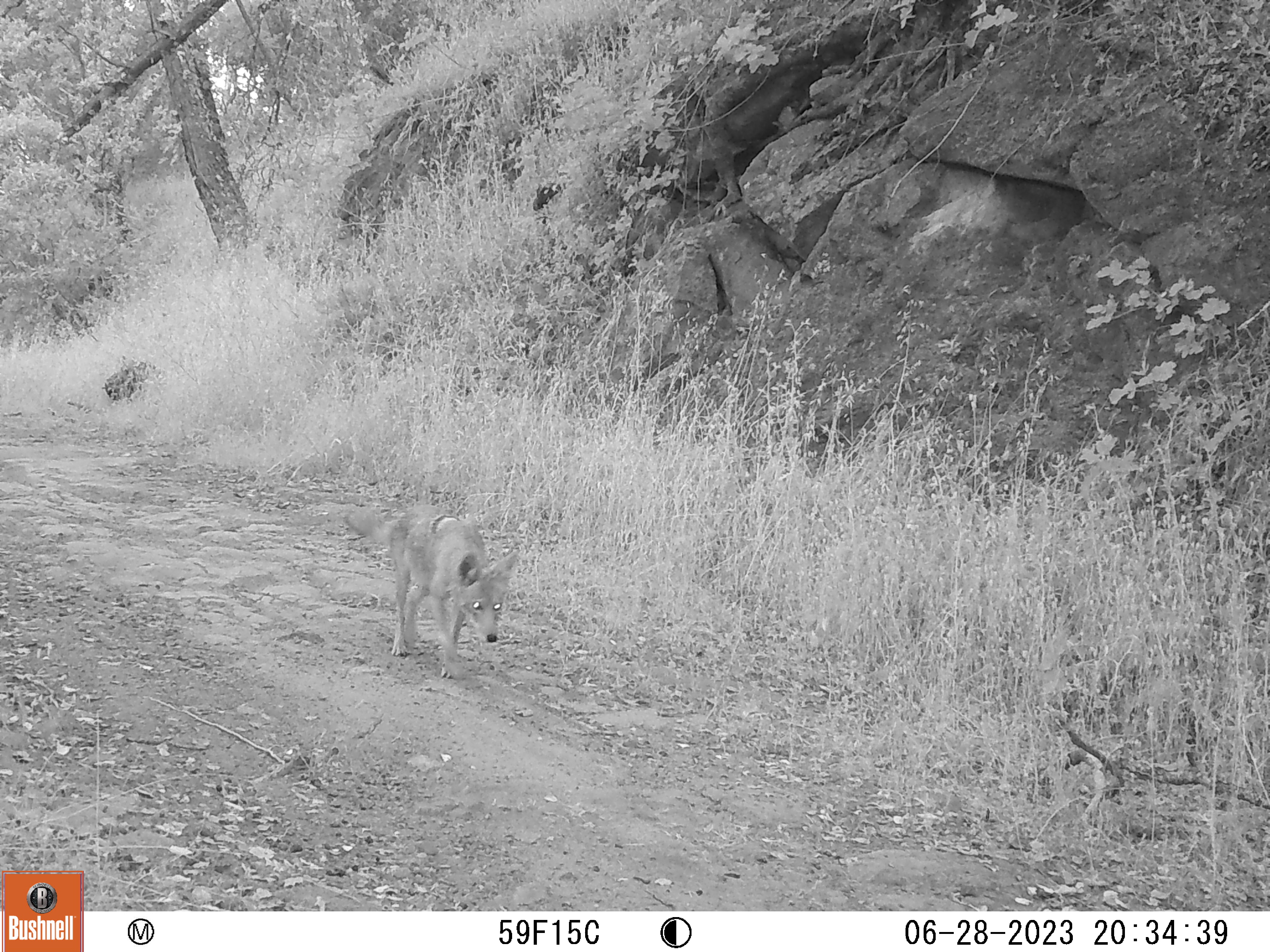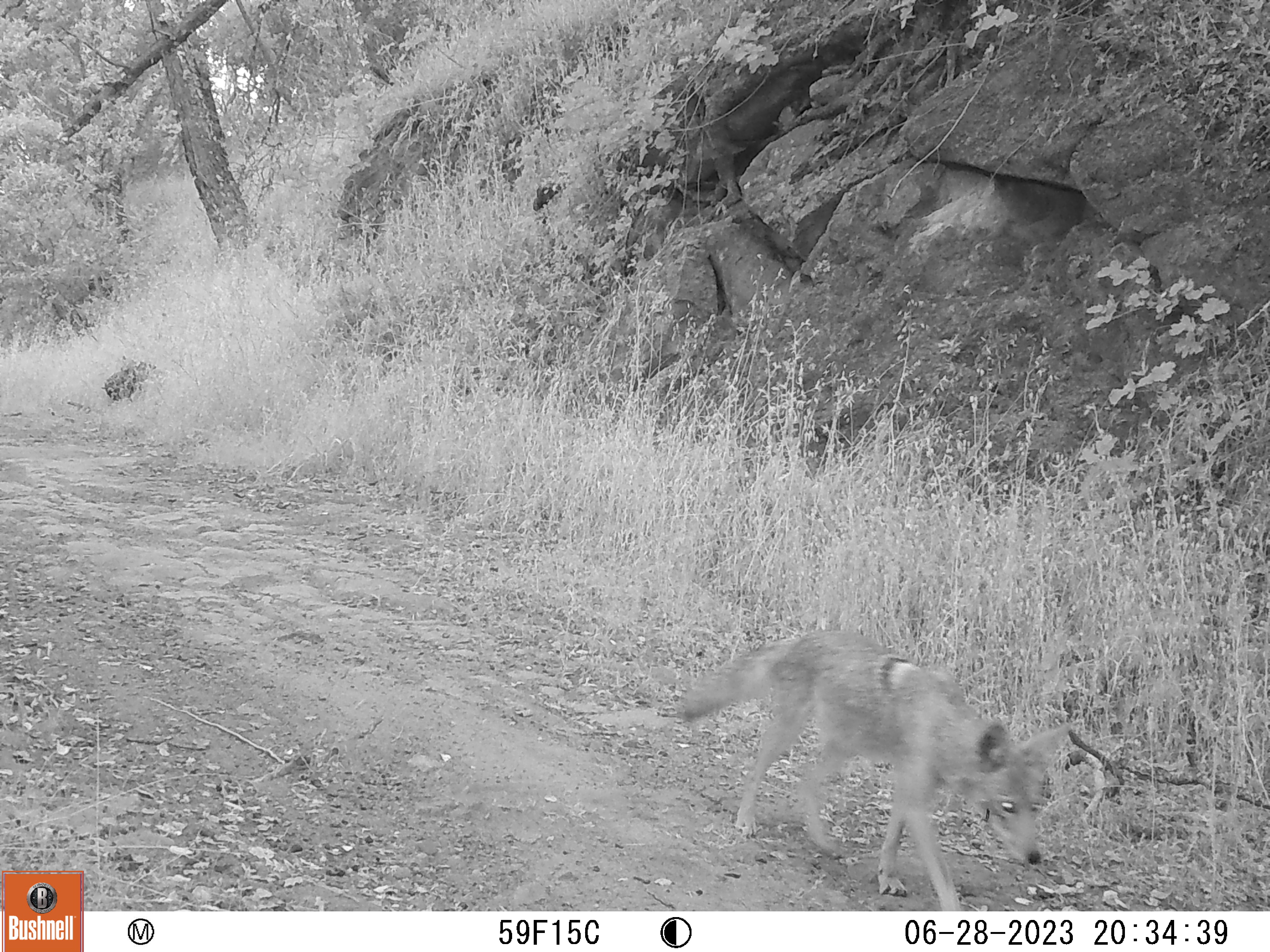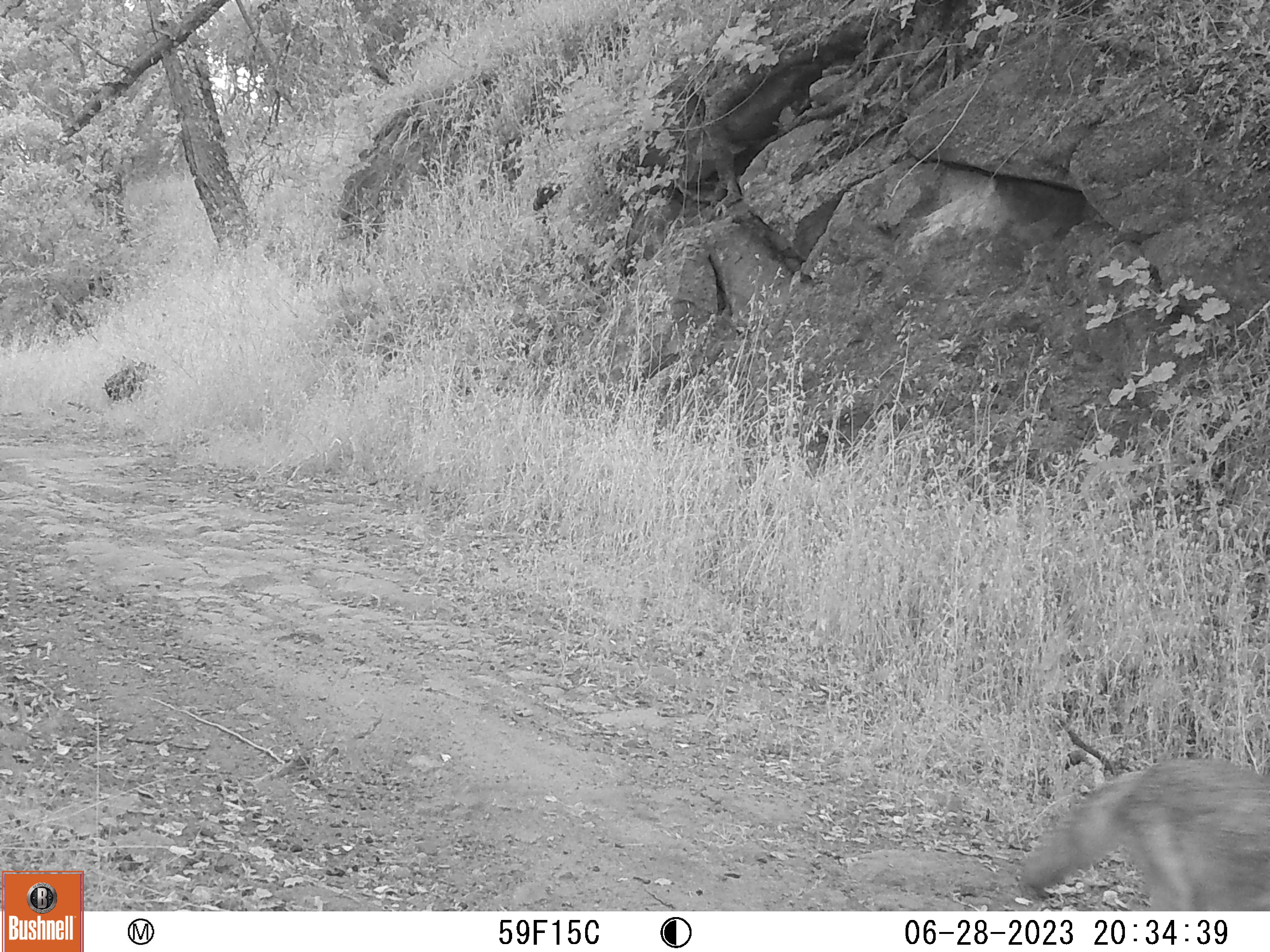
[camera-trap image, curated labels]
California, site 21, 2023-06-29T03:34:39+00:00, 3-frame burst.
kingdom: Animalia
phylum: Chordata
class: Mammalia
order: Carnivora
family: Canidae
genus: Canis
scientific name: Canis latrans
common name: coyote